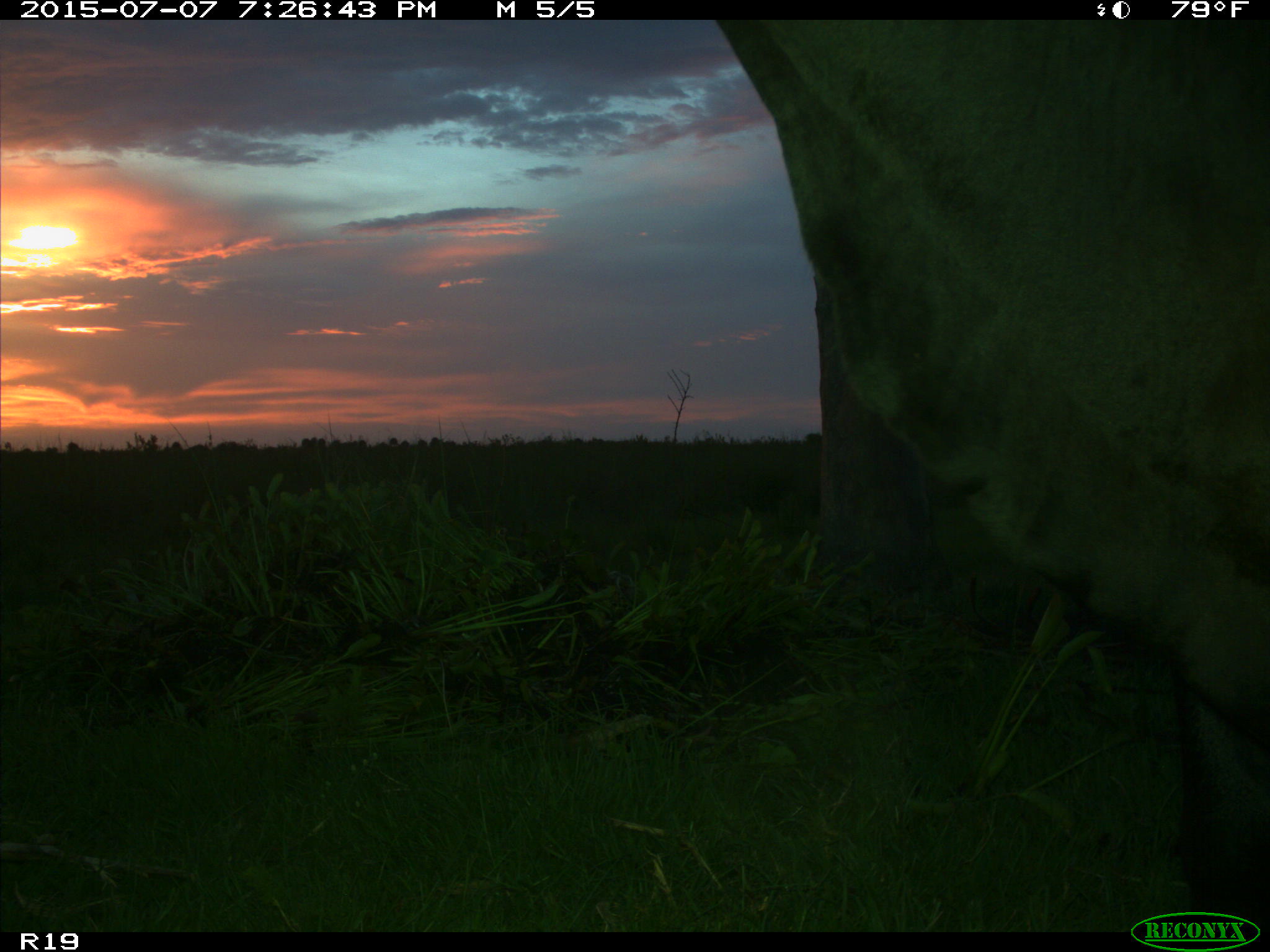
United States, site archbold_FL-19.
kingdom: Animalia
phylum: Chordata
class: Mammalia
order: Artiodactyla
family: Bovidae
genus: Bos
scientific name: Bos taurus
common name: domestic cow